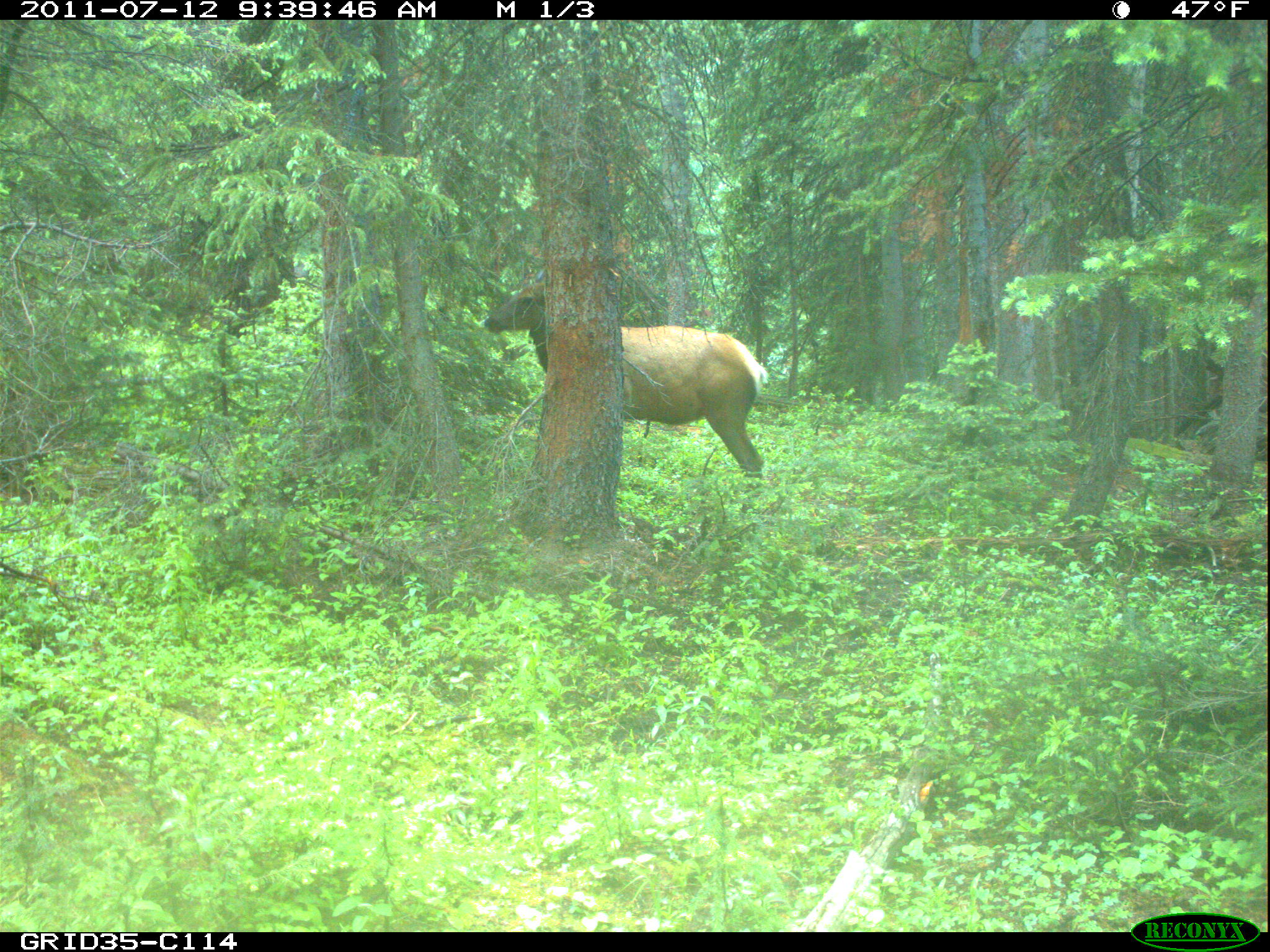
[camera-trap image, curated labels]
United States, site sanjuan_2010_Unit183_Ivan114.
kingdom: Animalia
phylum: Chordata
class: Mammalia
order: Artiodactyla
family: Cervidae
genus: Cervus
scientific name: Cervus elaphus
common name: red deer